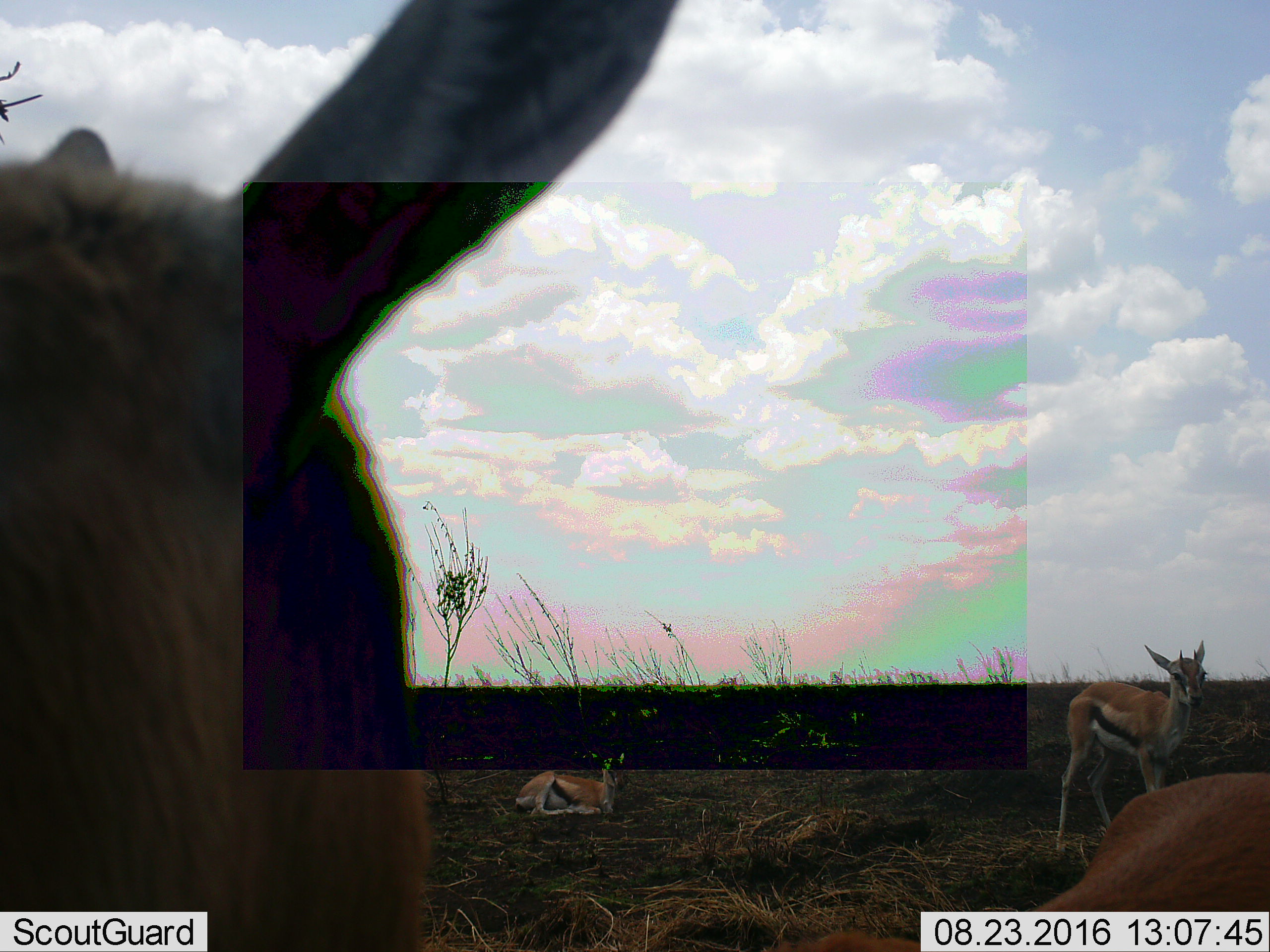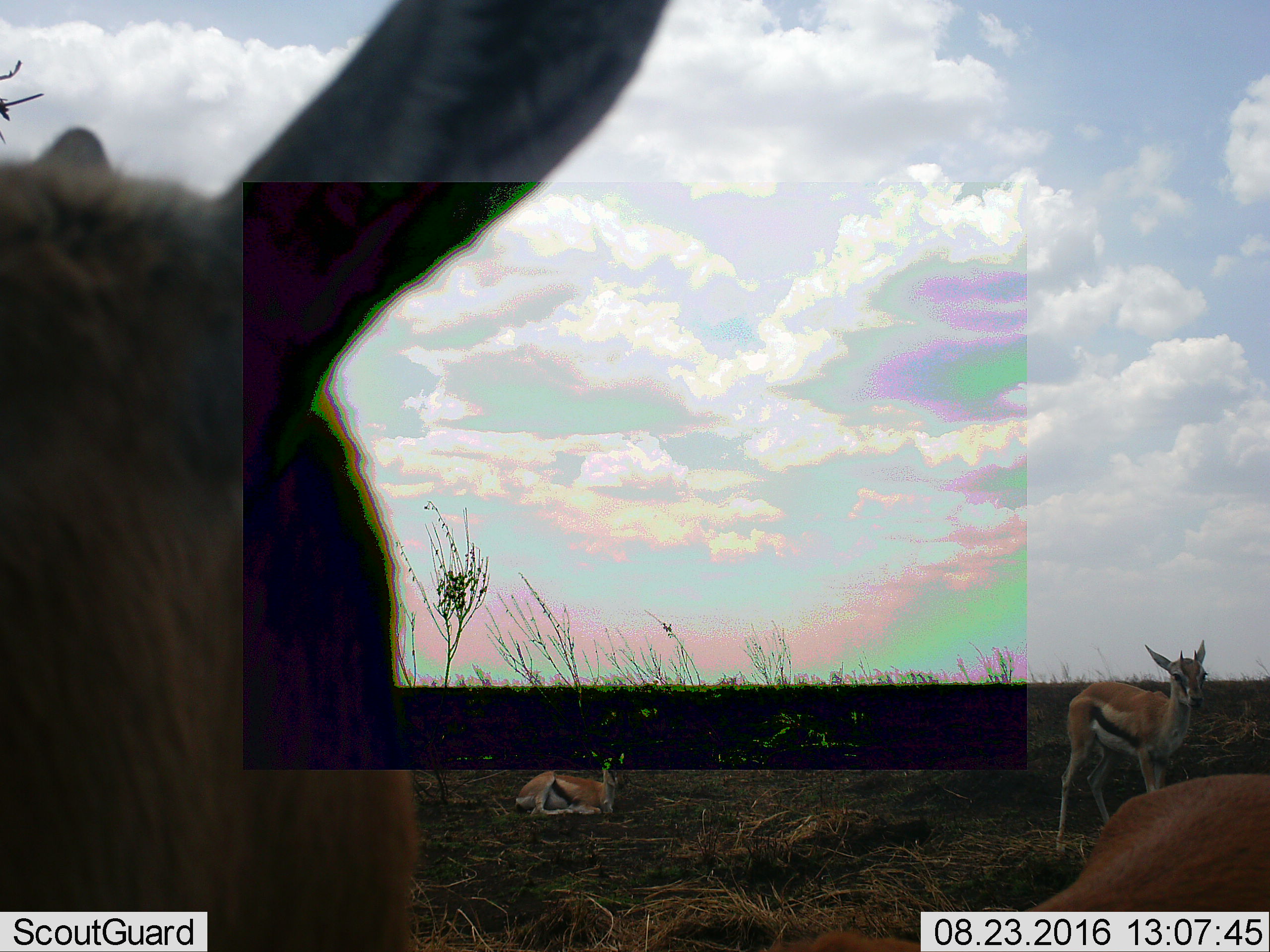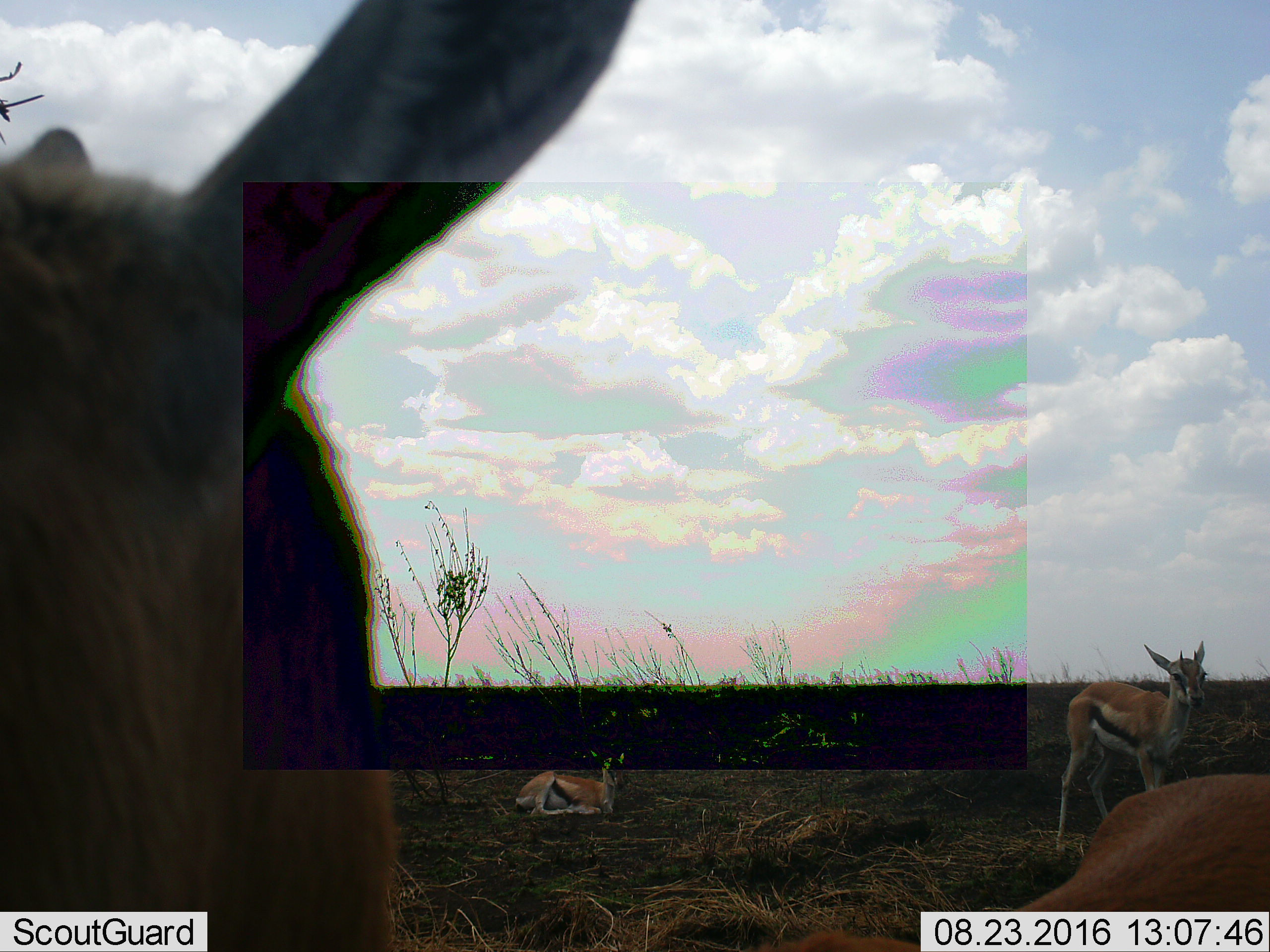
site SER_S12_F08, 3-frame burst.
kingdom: Animalia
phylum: Chordata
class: Mammalia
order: Artiodactyla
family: Bovidae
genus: Eudorcas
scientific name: Eudorcas thomsonii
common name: thomson's gazelle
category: gazellethomsons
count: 4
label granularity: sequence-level